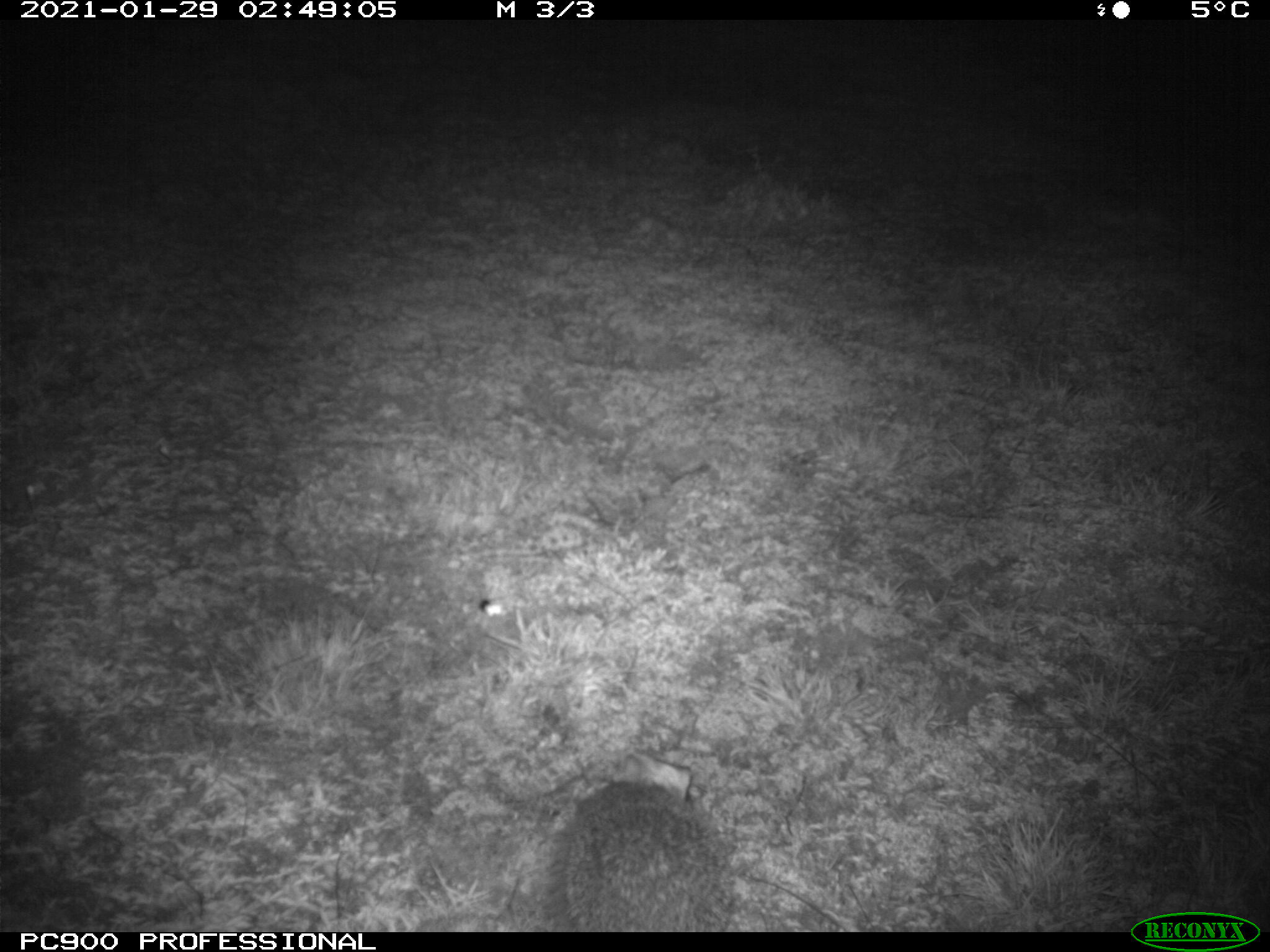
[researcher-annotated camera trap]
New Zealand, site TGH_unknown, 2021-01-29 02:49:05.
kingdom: Animalia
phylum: Chordata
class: Mammalia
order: Eulipotyphla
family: Erinaceidae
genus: Erinaceus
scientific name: Erinaceus europaeus europaeus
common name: european hedgehog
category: hedgehog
Hedgehog (european hedgehog) (Erinaceus europaeus europaeus).